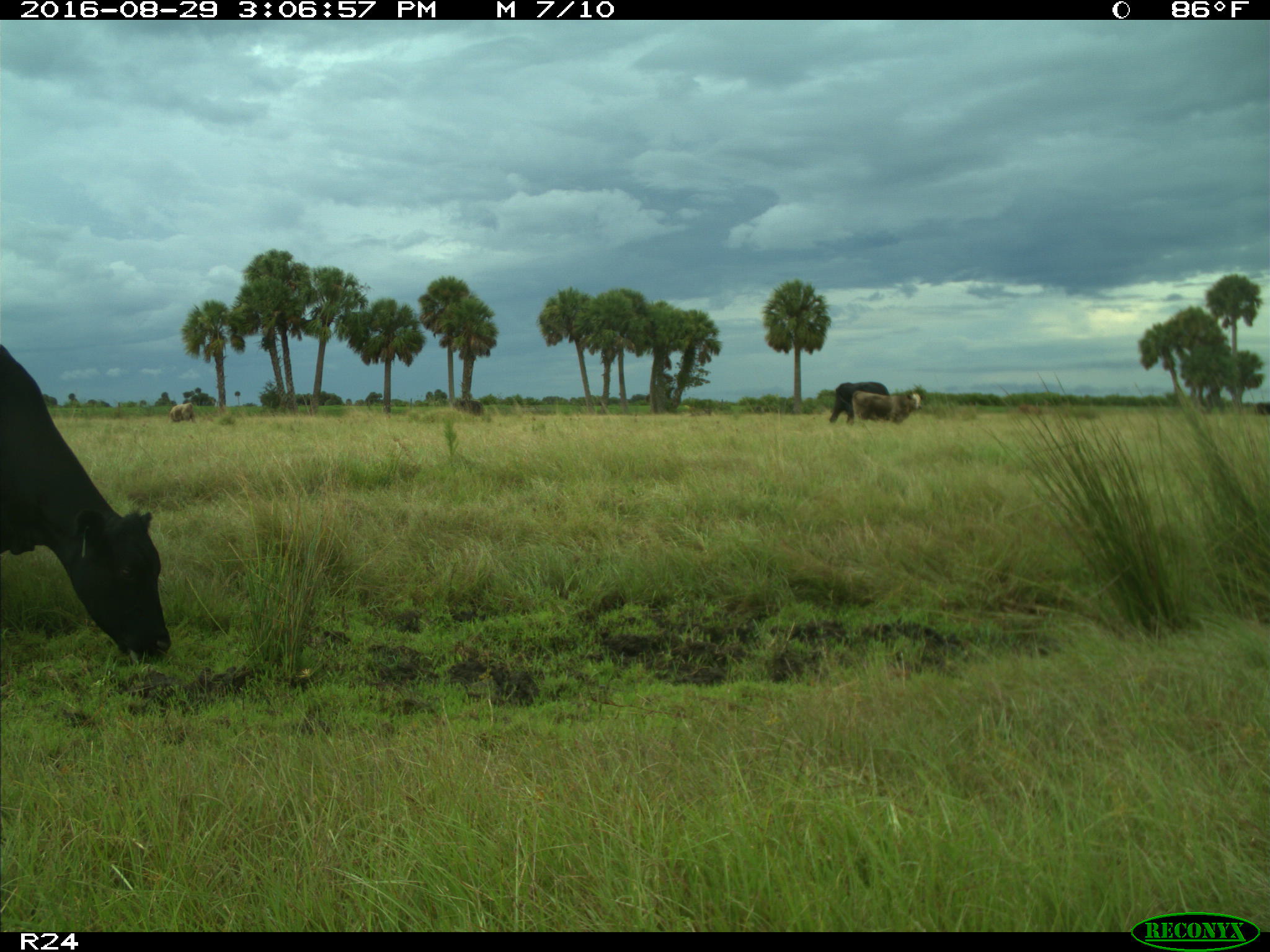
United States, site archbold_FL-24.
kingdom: Animalia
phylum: Chordata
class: Mammalia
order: Artiodactyla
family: Bovidae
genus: Bos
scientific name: Bos taurus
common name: domestic cow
Bos taurus (domestic cow).